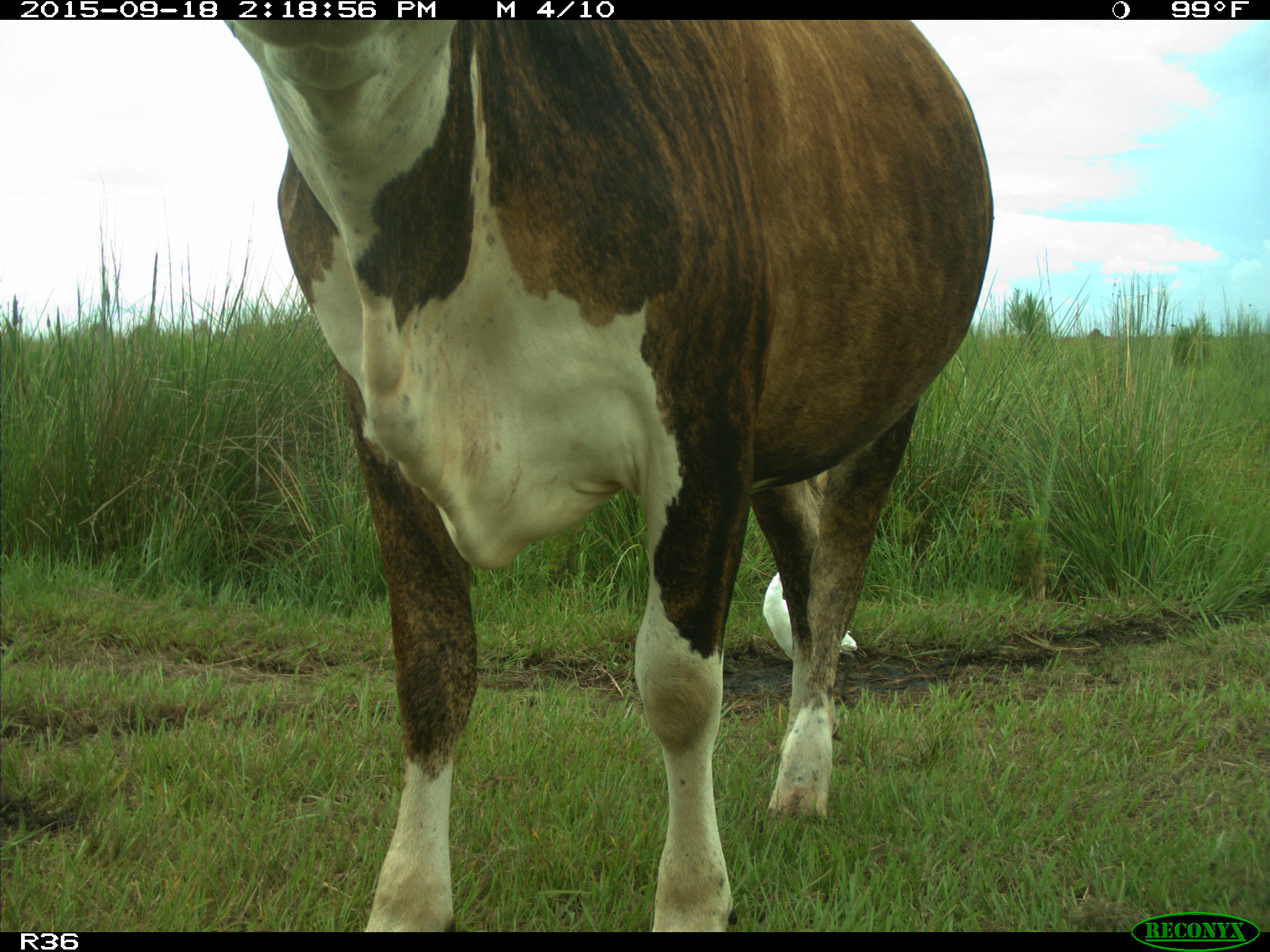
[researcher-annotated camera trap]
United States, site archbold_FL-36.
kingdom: Animalia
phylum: Chordata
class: Mammalia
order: Artiodactyla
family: Bovidae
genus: Bos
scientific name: Bos taurus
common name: domestic cow